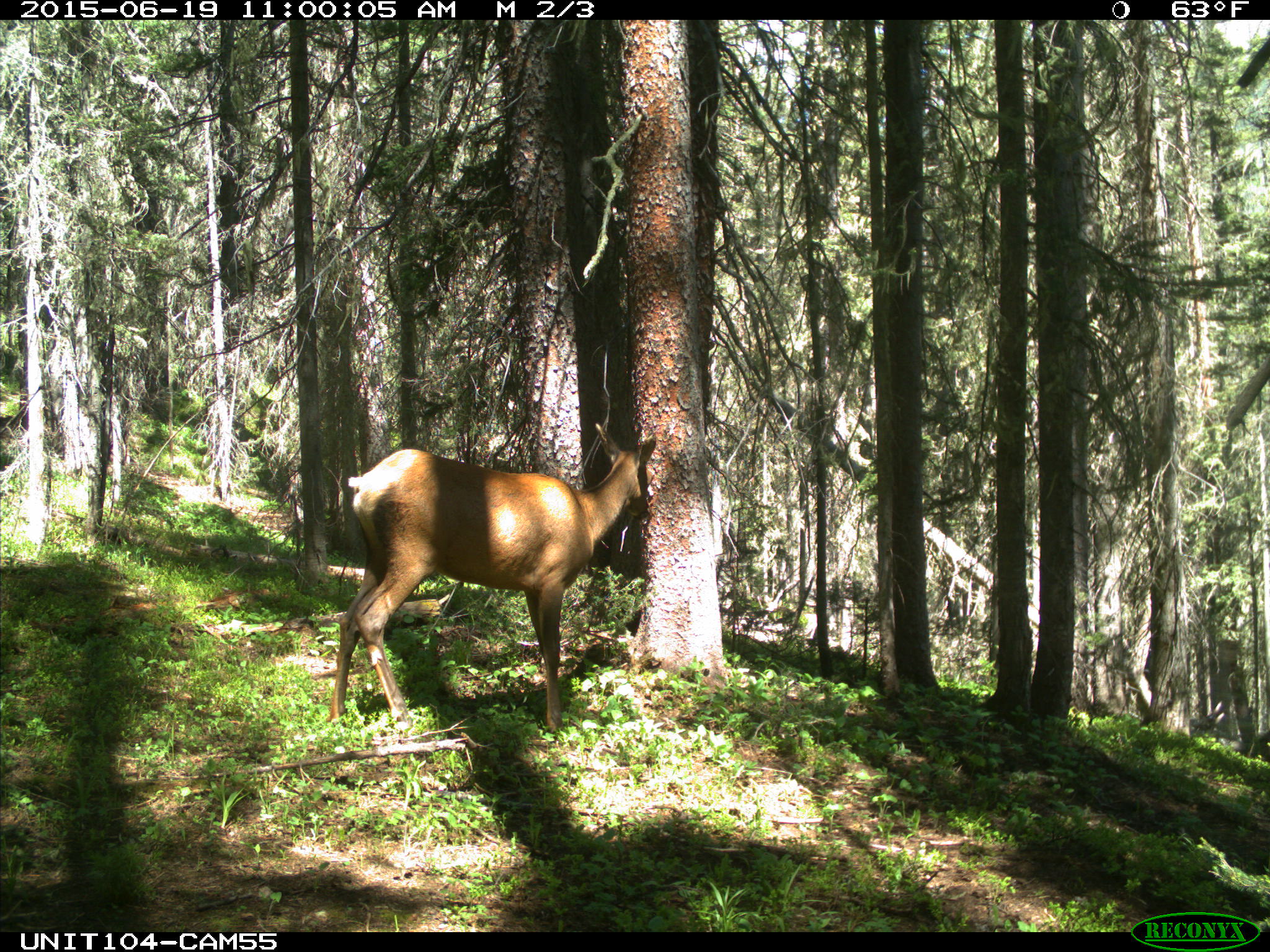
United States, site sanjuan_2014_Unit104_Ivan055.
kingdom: Animalia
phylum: Chordata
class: Mammalia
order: Artiodactyla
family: Cervidae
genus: Cervus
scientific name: Cervus elaphus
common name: red deer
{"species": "Cervus elaphus (red deer)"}